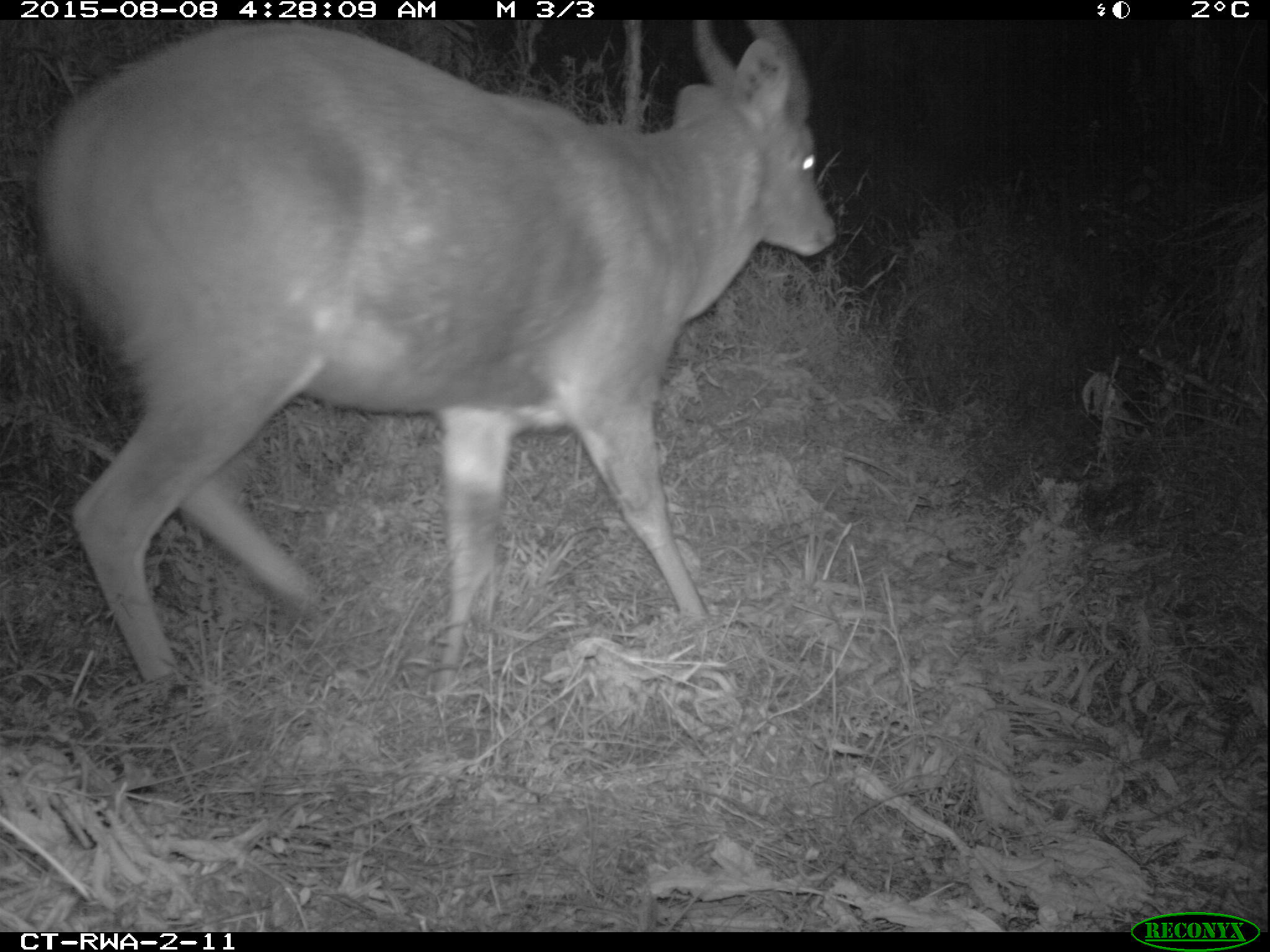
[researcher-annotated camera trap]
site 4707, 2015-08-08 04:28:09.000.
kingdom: Animalia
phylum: Chordata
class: Mammalia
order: Artiodactyla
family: Bovidae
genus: Tragelaphus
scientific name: Tragelaphus scriptus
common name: bushbuck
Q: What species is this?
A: Tragelaphus scriptus (bushbuck).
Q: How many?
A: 1.